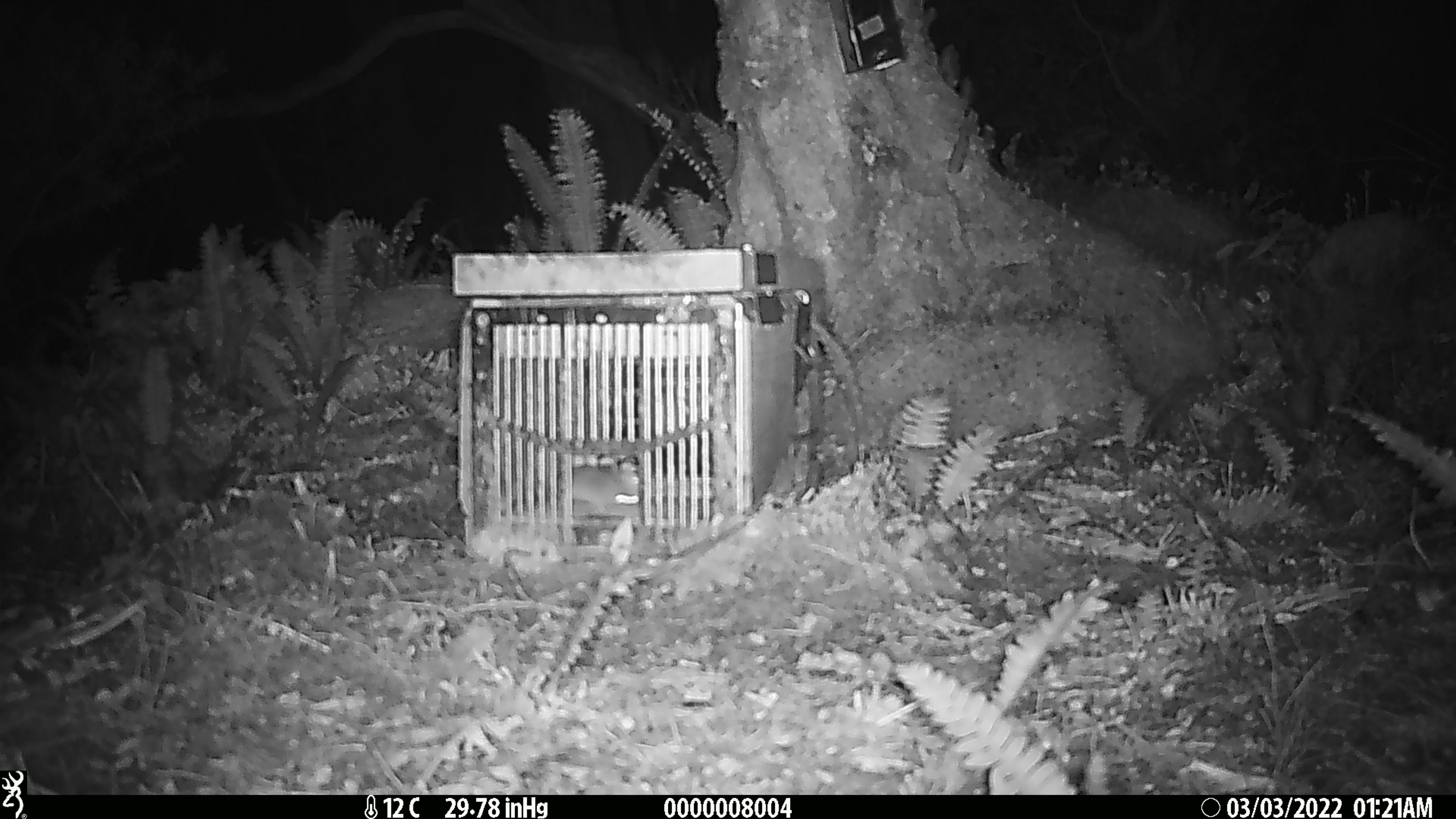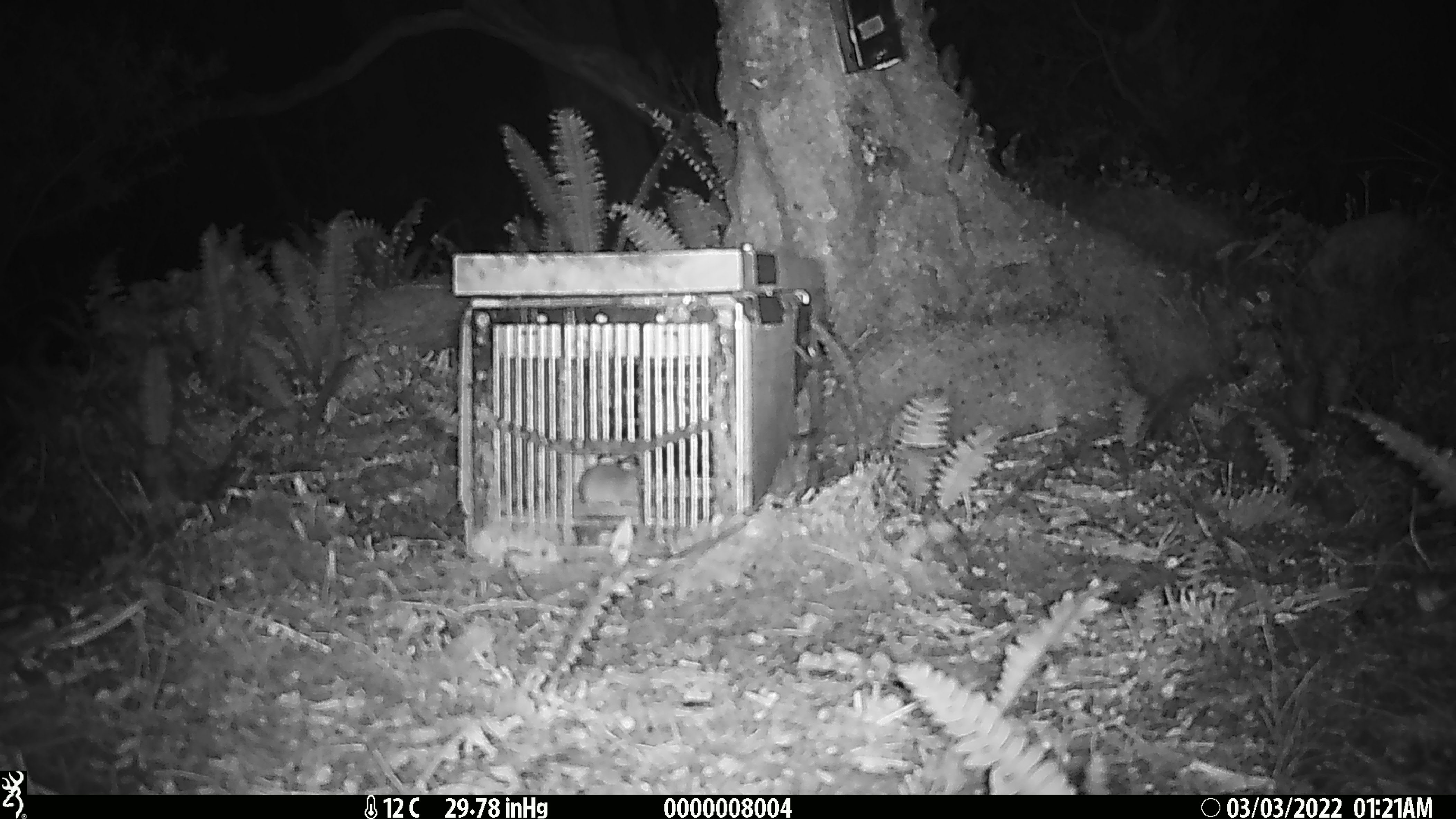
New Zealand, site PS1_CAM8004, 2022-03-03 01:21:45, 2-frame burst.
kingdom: Animalia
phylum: Chordata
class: Mammalia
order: Rodentia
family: Muridae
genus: Mus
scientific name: Mus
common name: mouse